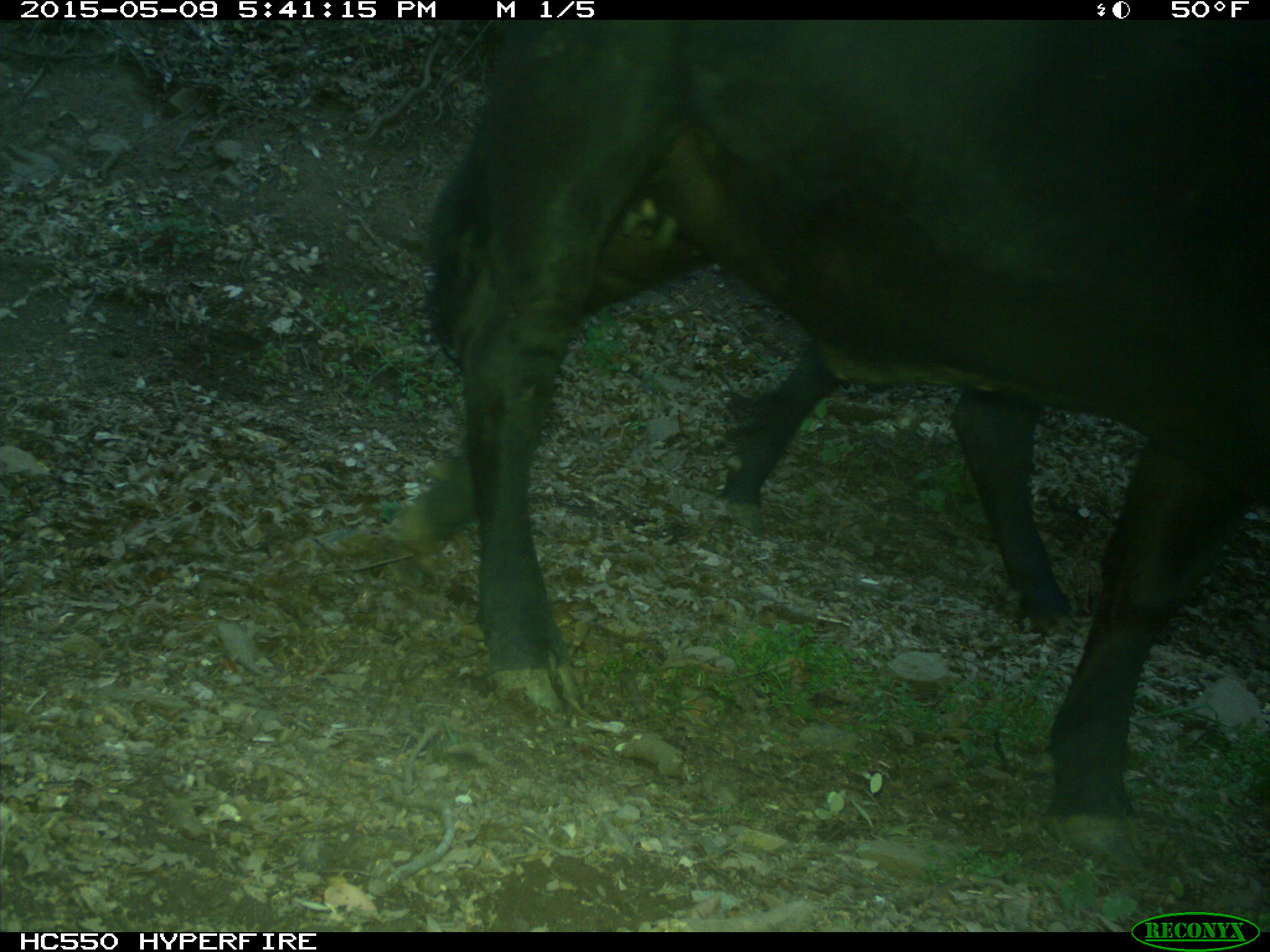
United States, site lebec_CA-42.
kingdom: Animalia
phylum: Chordata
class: Mammalia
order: Artiodactyla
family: Bovidae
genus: Bos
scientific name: Bos taurus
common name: domestic cow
Bos taurus (domestic cow).